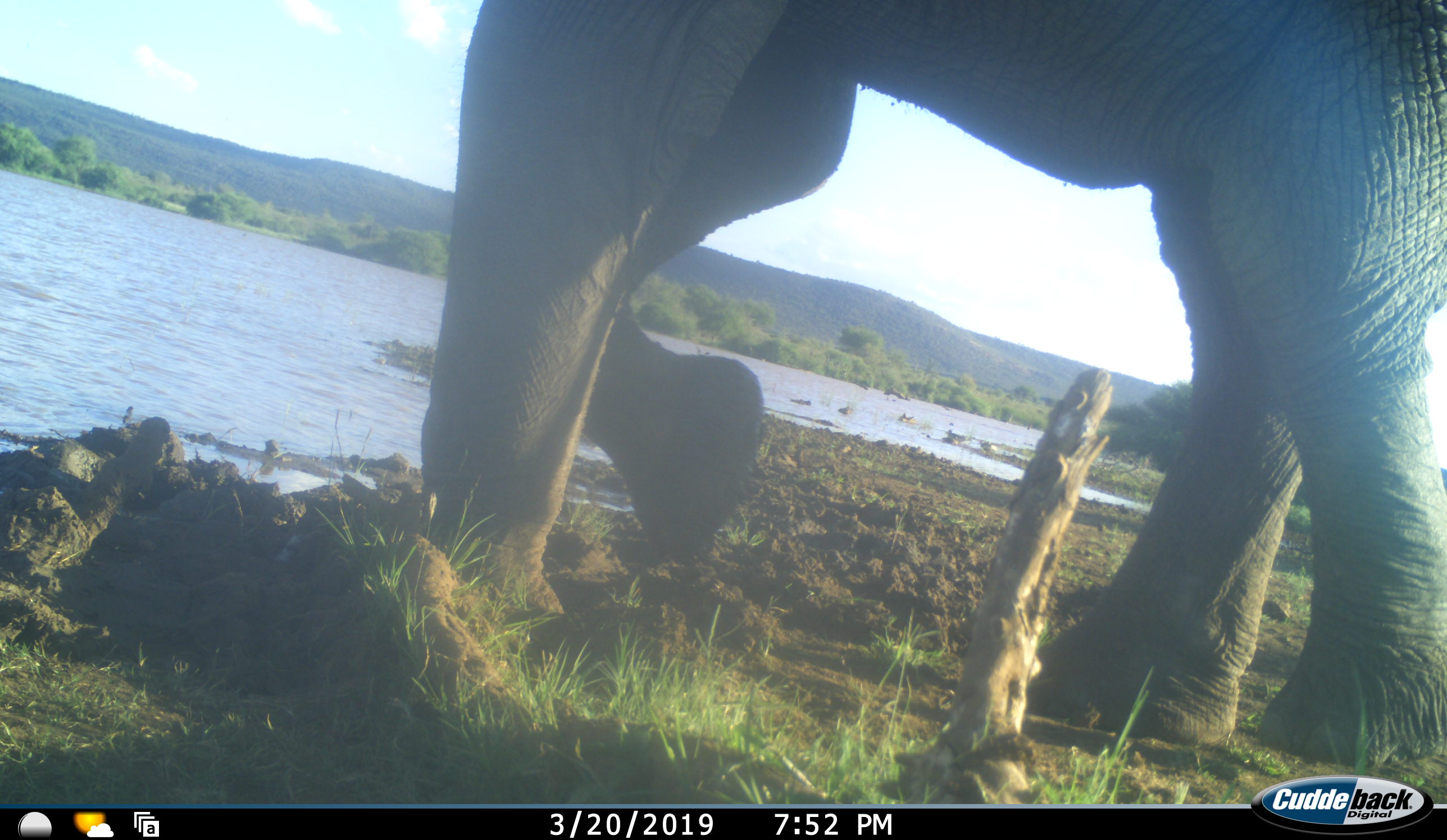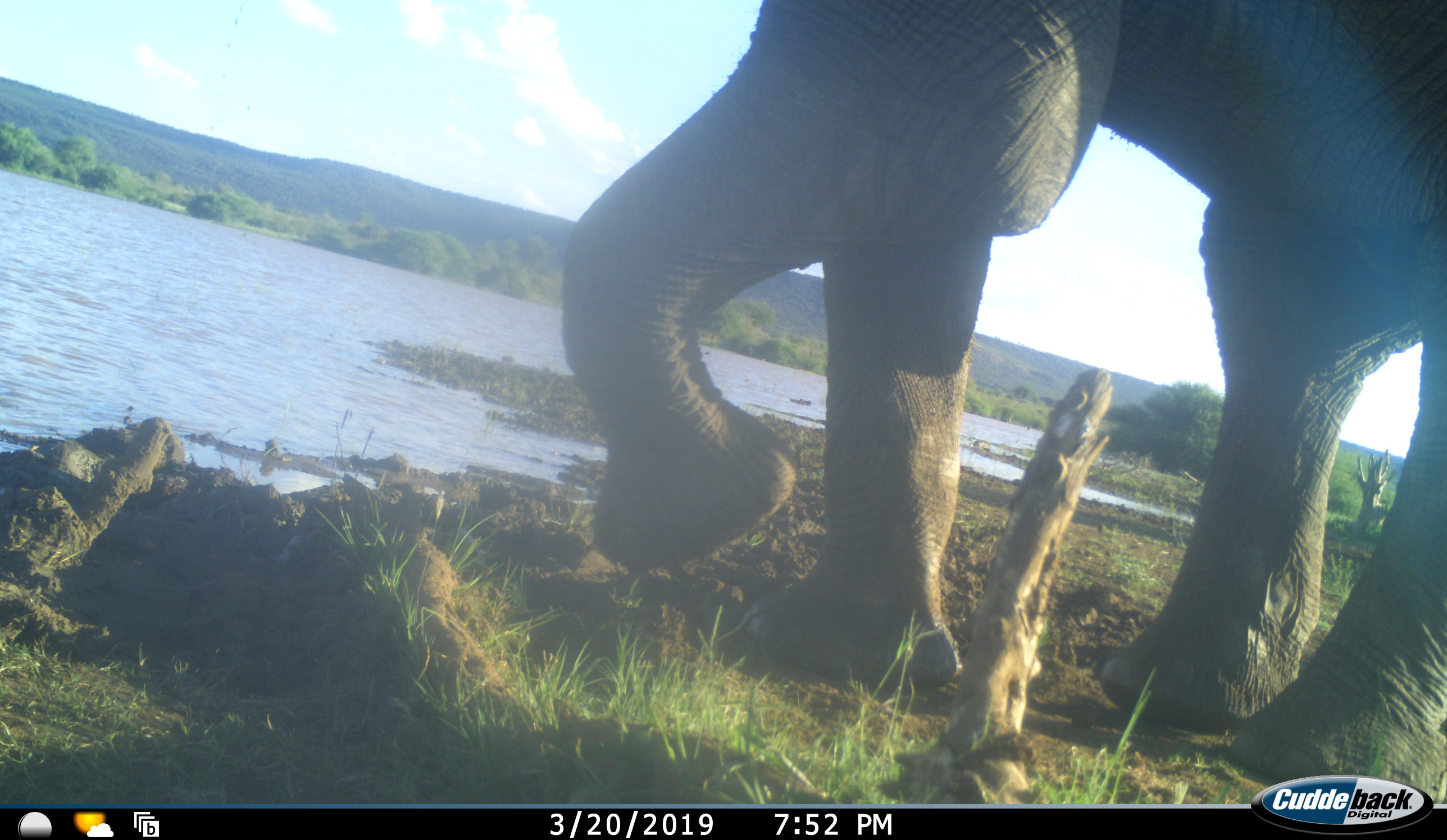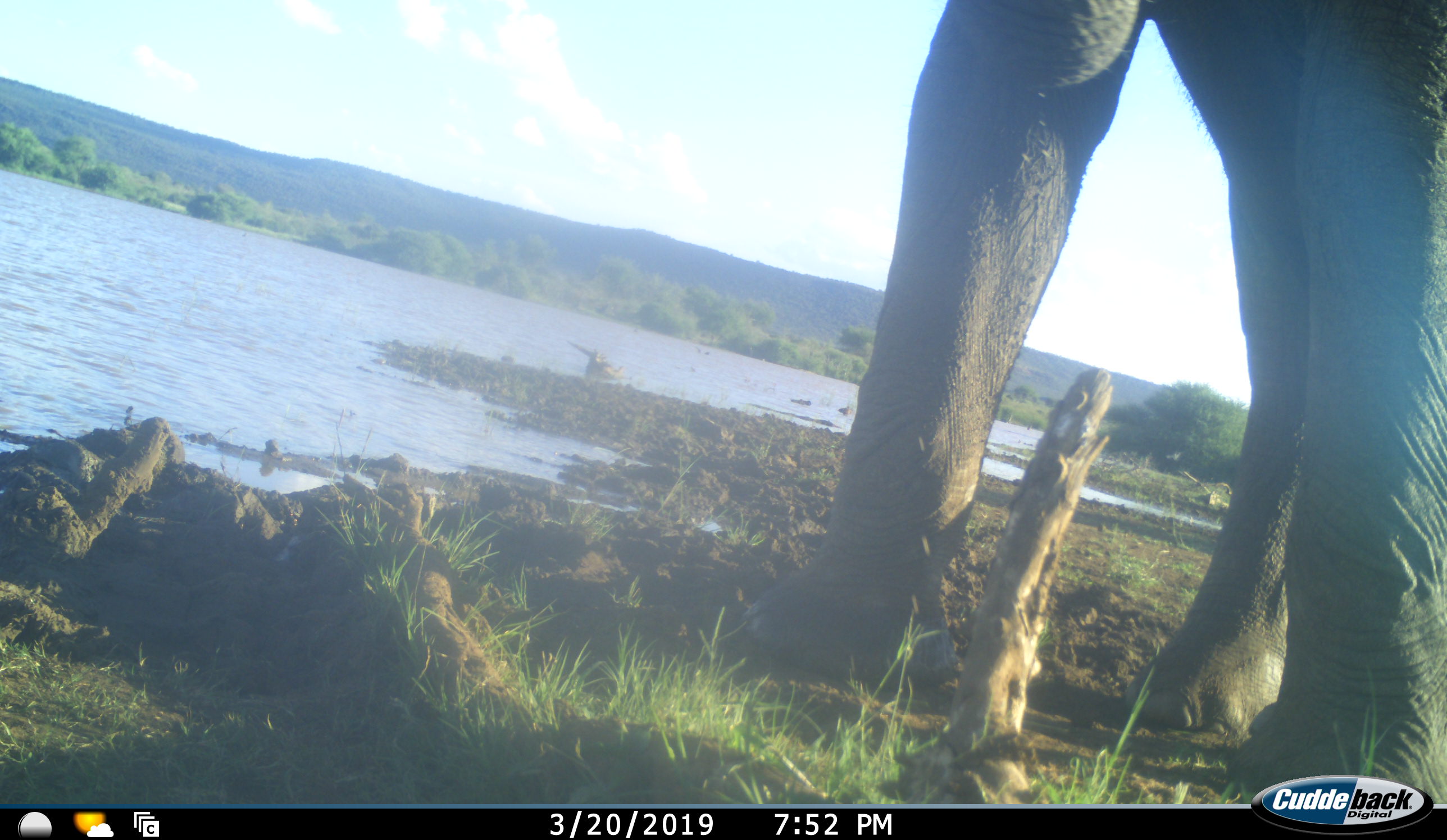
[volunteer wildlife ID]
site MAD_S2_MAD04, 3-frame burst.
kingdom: Animalia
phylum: Chordata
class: Mammalia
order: Proboscidea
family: Elephantidae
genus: Loxodonta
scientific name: Loxodonta africana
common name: african bush elephant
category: elephant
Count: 1.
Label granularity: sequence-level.